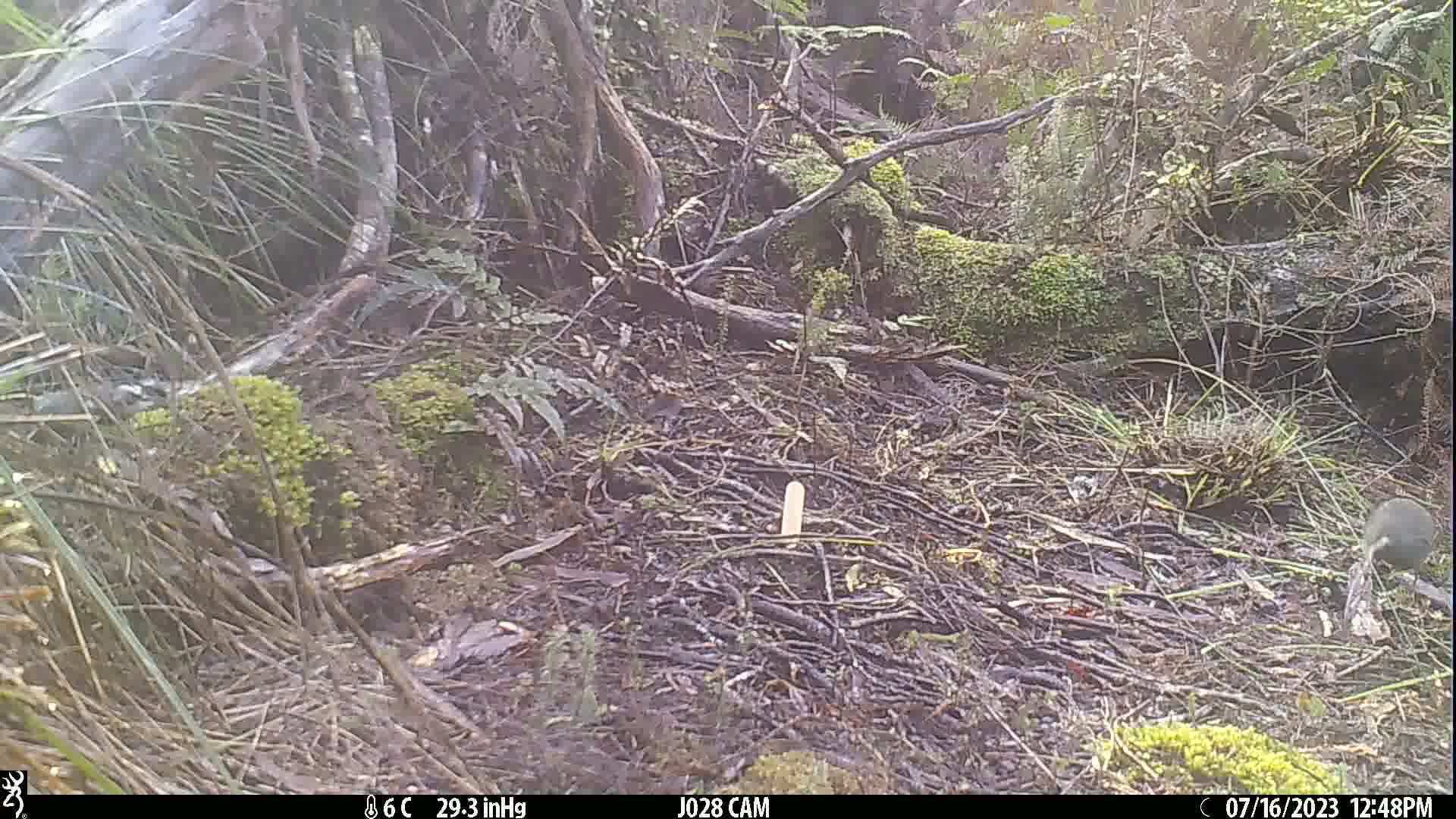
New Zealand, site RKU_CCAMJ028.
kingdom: Animalia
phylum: Chordata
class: Mammalia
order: Rodentia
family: Muridae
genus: Rattus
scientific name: Rattus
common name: rat